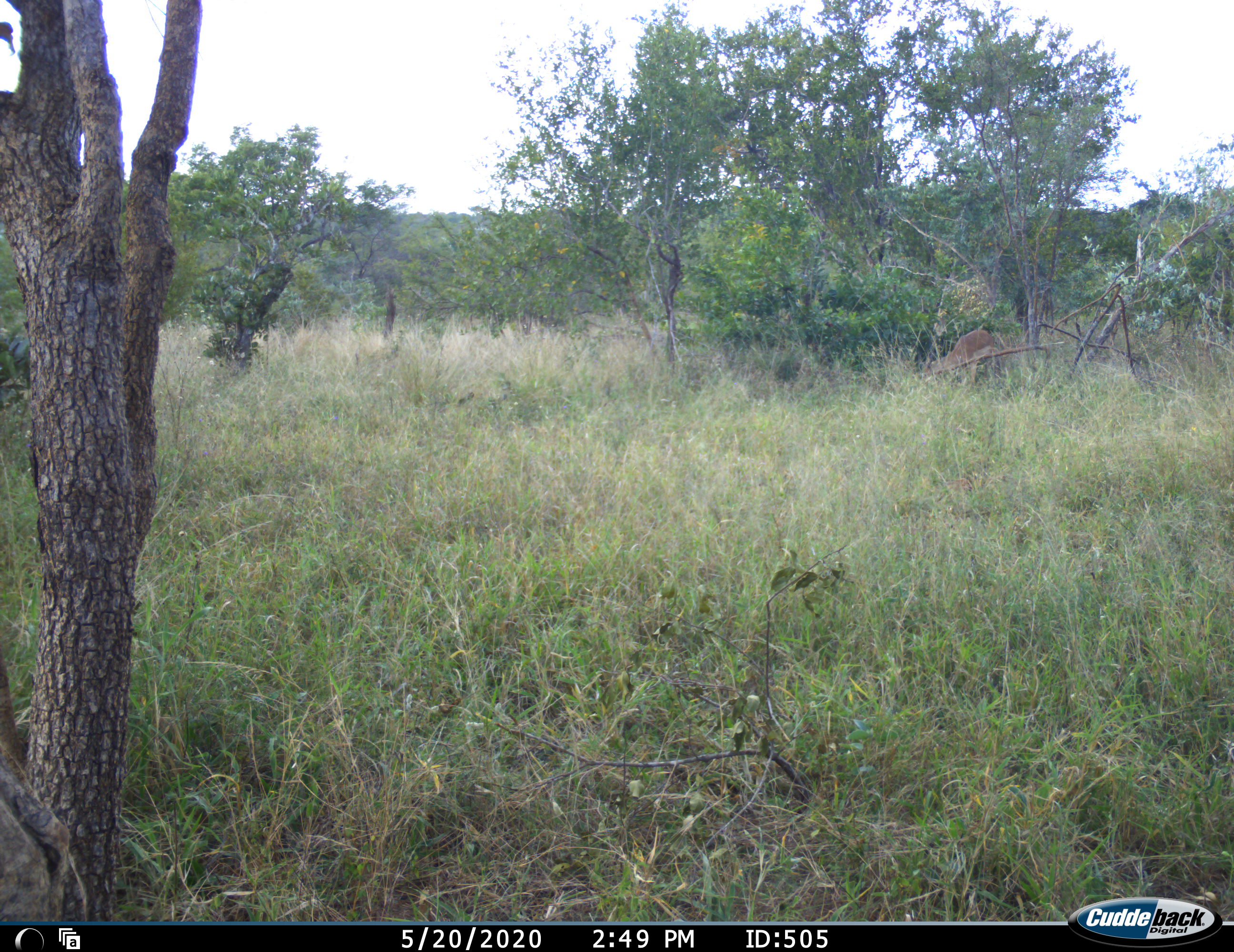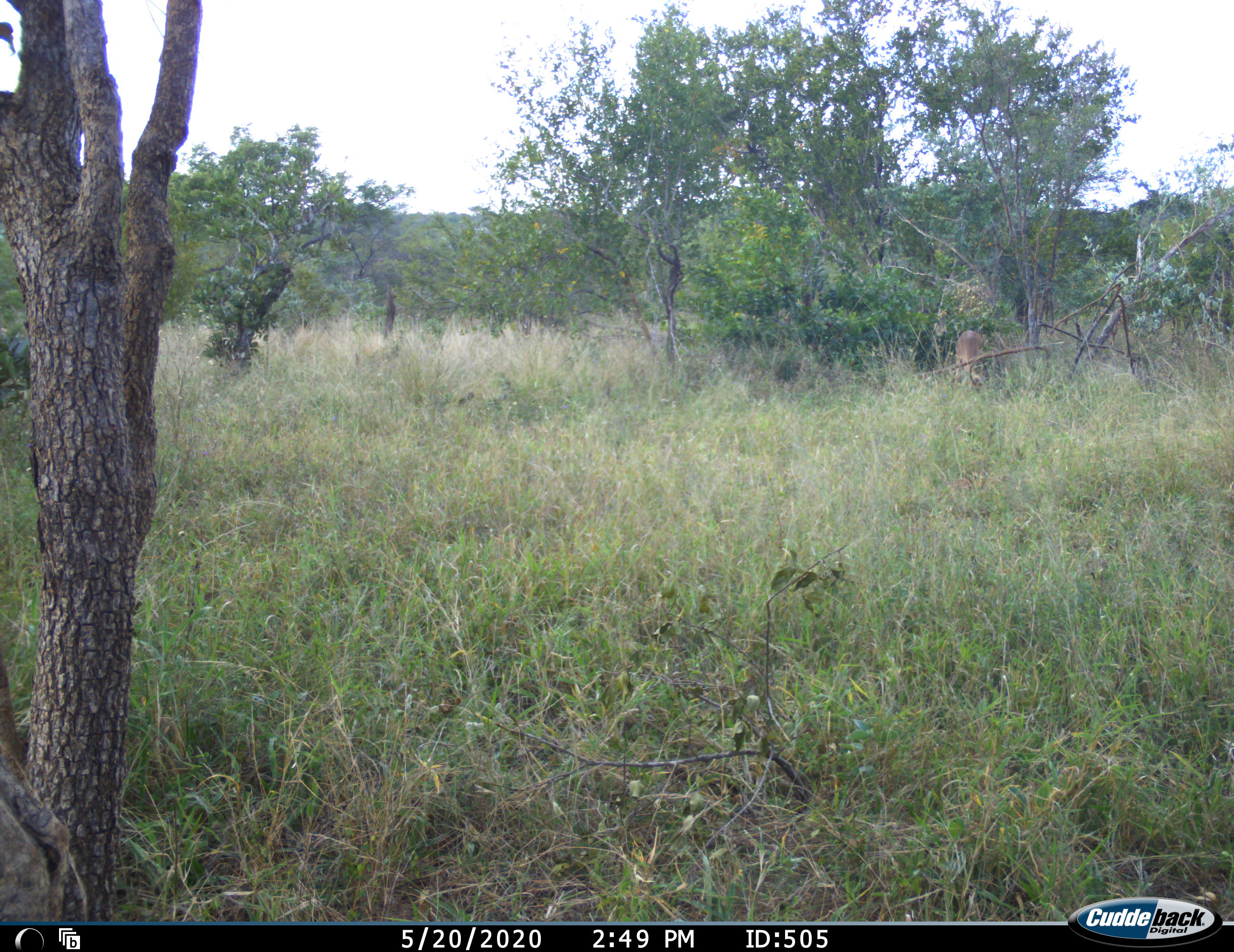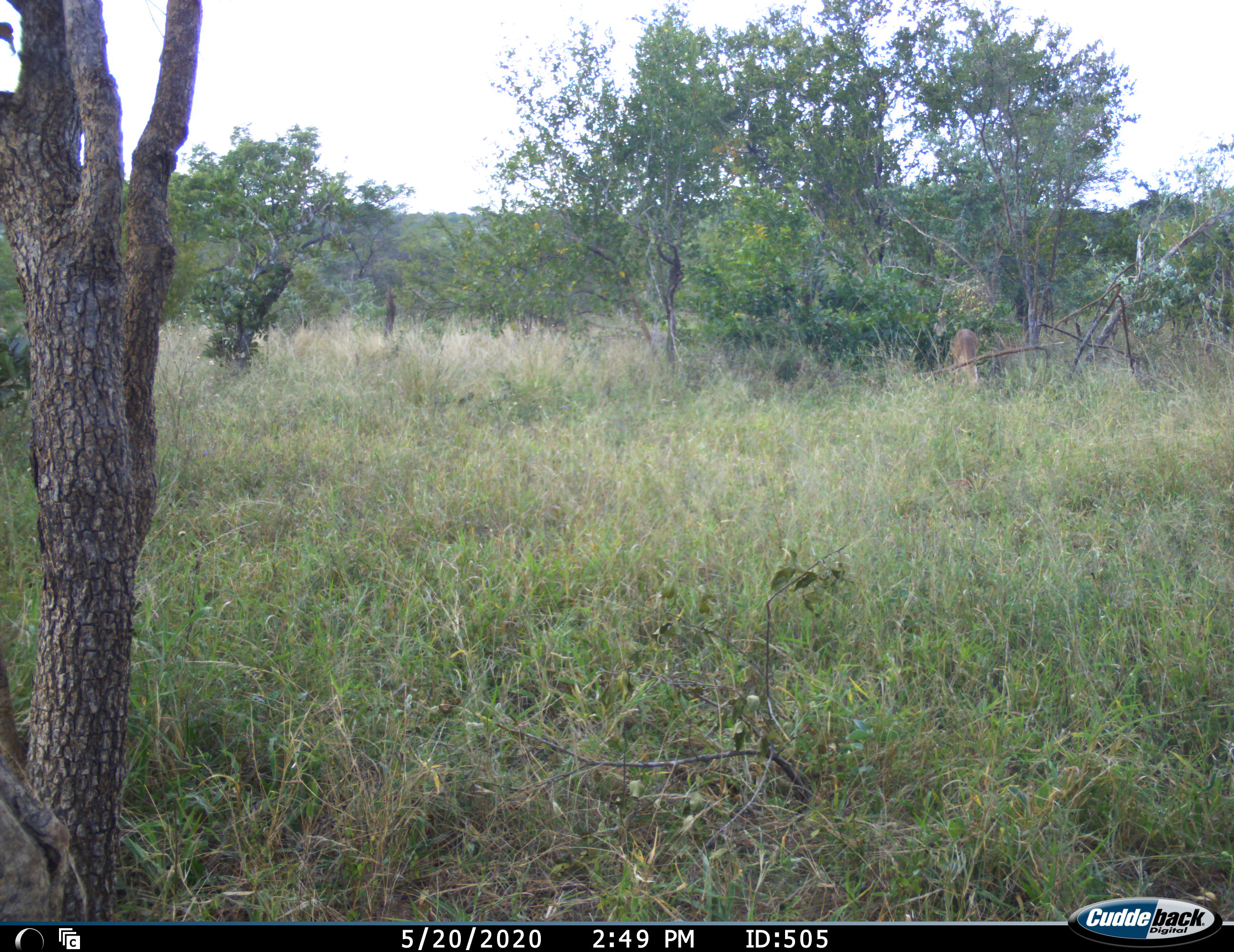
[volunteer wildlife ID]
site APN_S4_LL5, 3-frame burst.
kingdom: Animalia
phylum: Chordata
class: Mammalia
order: Artiodactyla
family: Bovidae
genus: Aepyceros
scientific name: Aepyceros melampus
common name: impala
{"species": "impala (Aepyceros melampus)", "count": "1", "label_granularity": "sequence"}